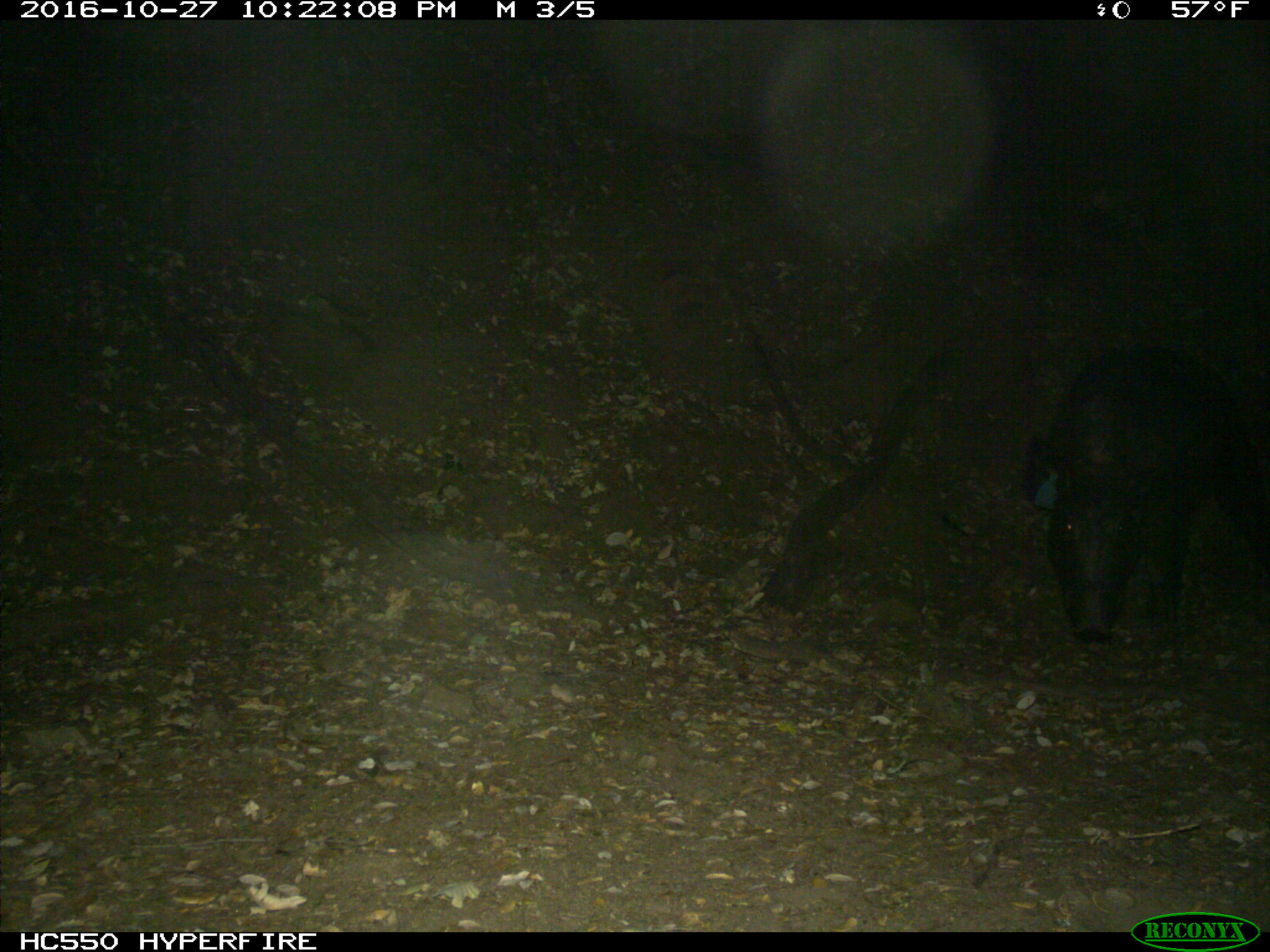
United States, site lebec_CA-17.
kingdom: Animalia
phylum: Chordata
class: Mammalia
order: Artiodactyla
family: Suidae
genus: Sus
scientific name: Sus scrofa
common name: wild boar